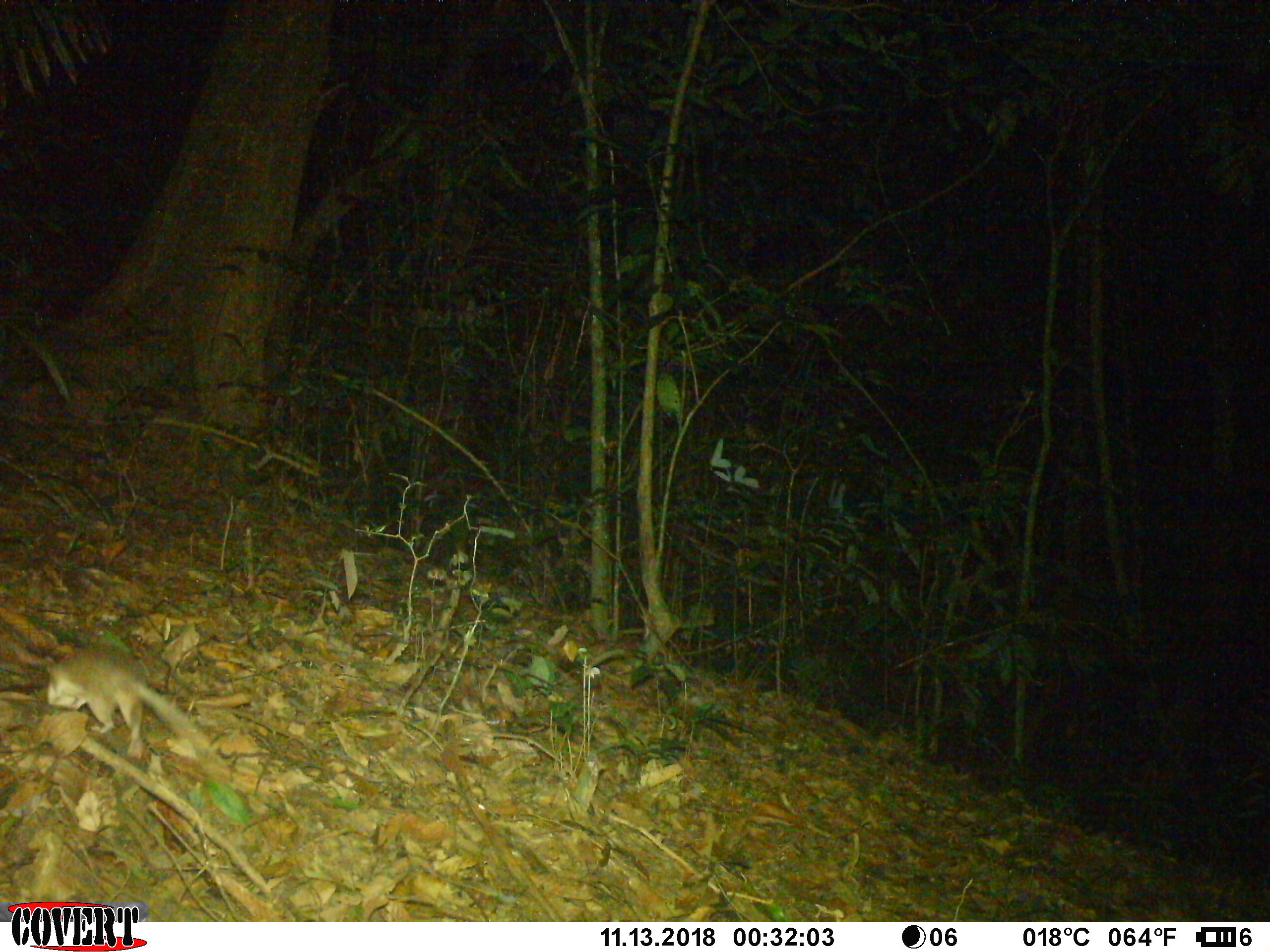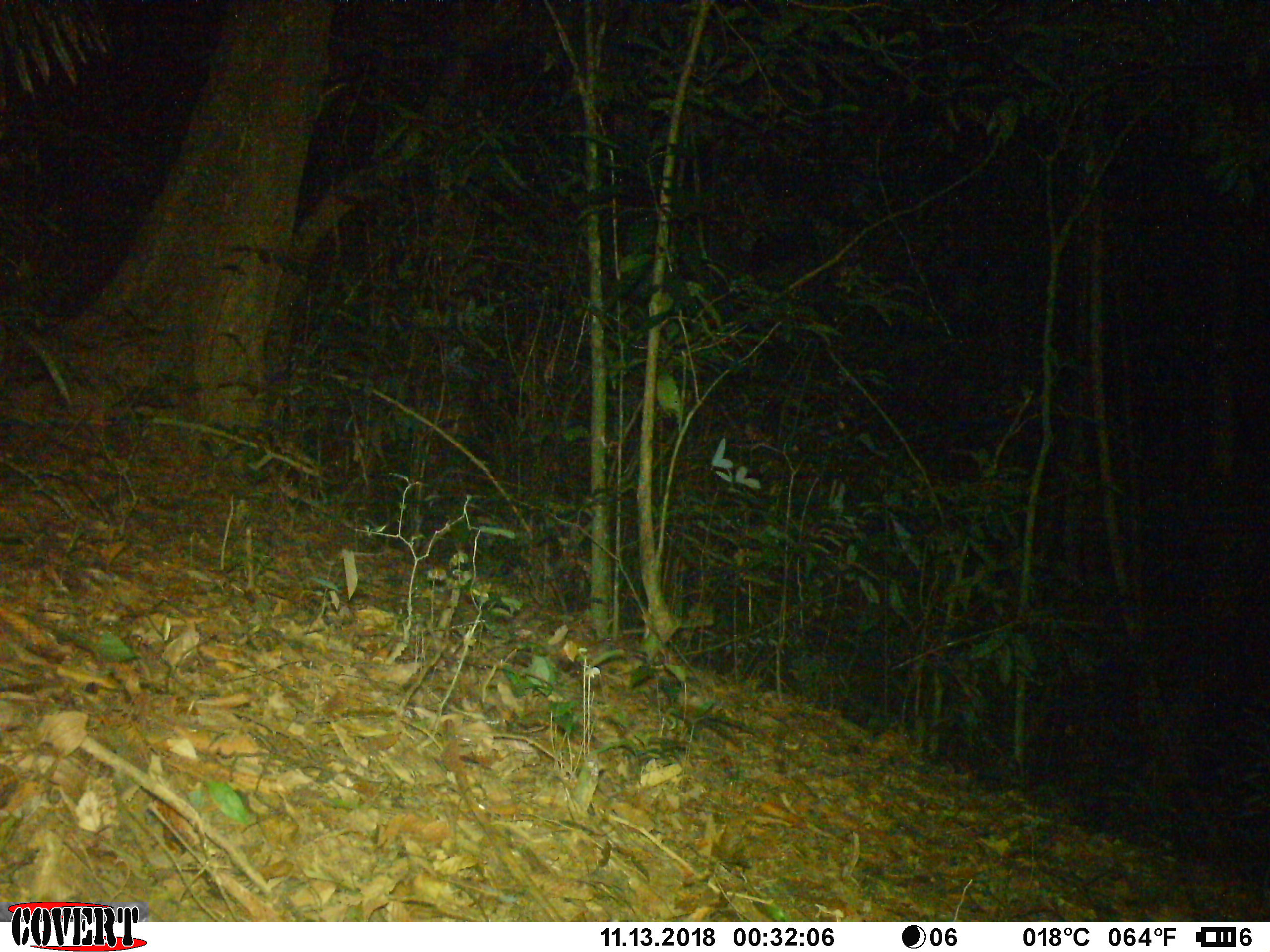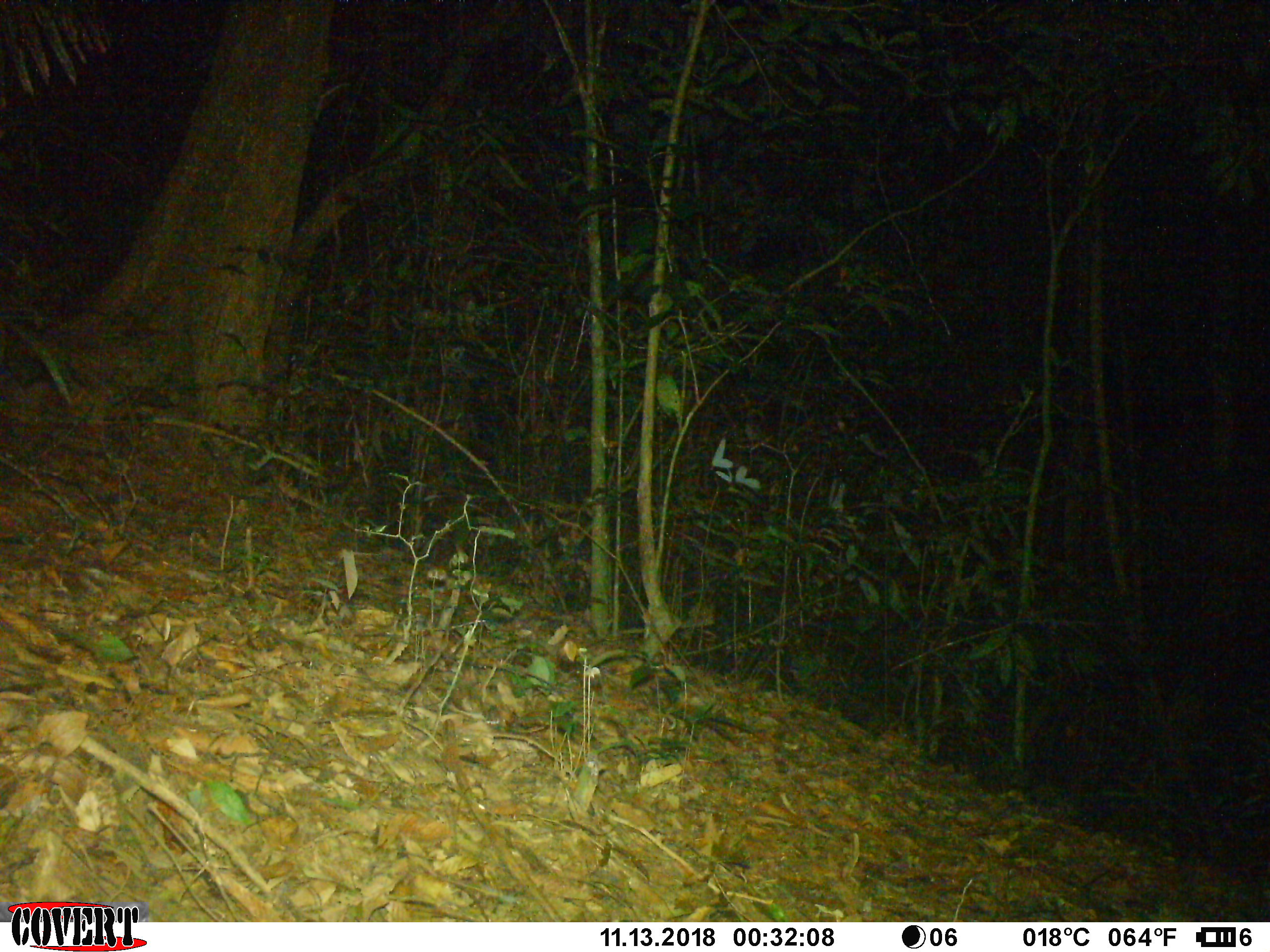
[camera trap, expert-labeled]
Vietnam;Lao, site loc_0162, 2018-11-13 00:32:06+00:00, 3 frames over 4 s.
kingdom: Animalia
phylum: Chordata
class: Mammalia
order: Rodentia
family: Muridae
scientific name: Muridae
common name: old-world mice and rats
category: unidentified murid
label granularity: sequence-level